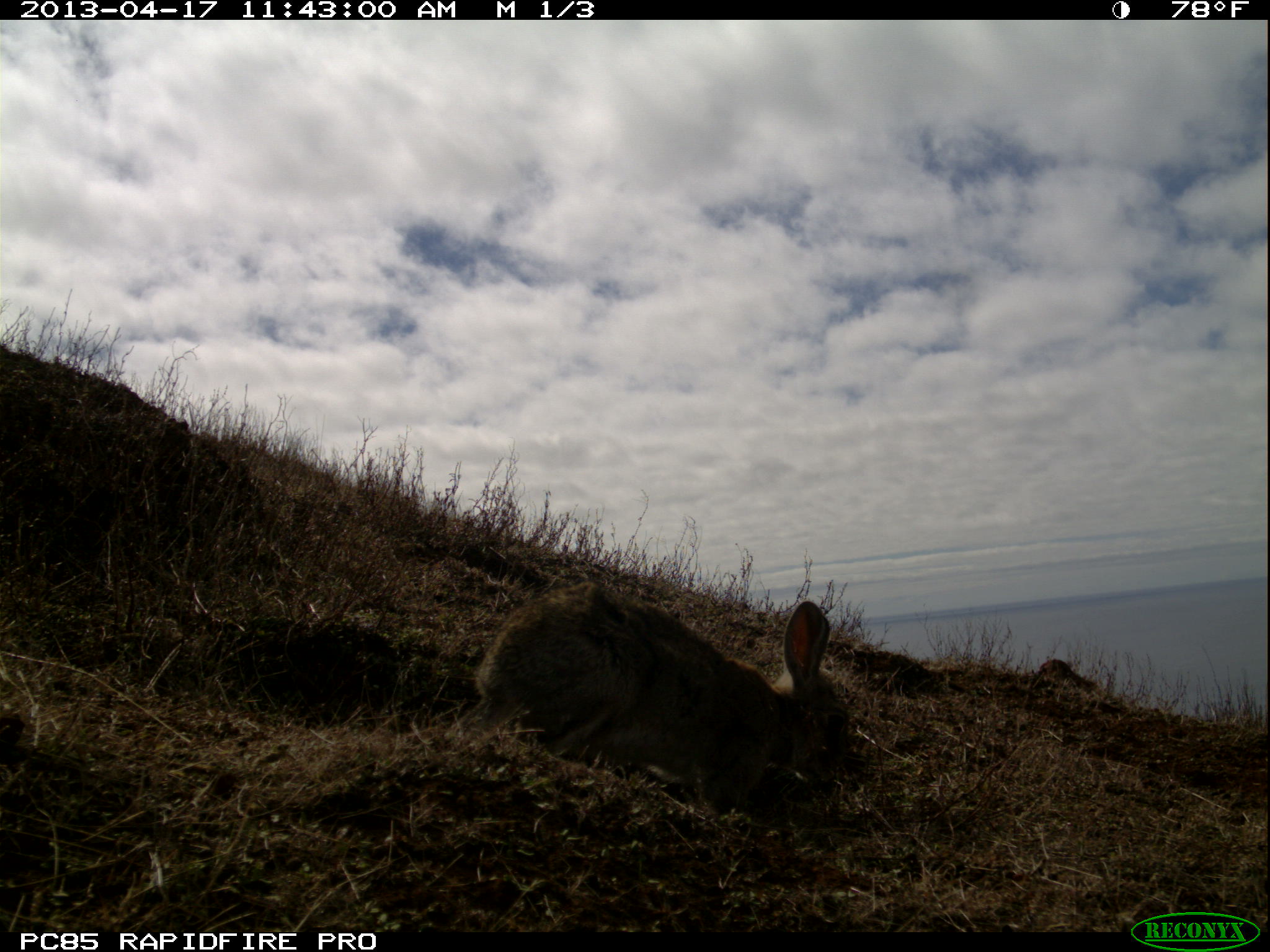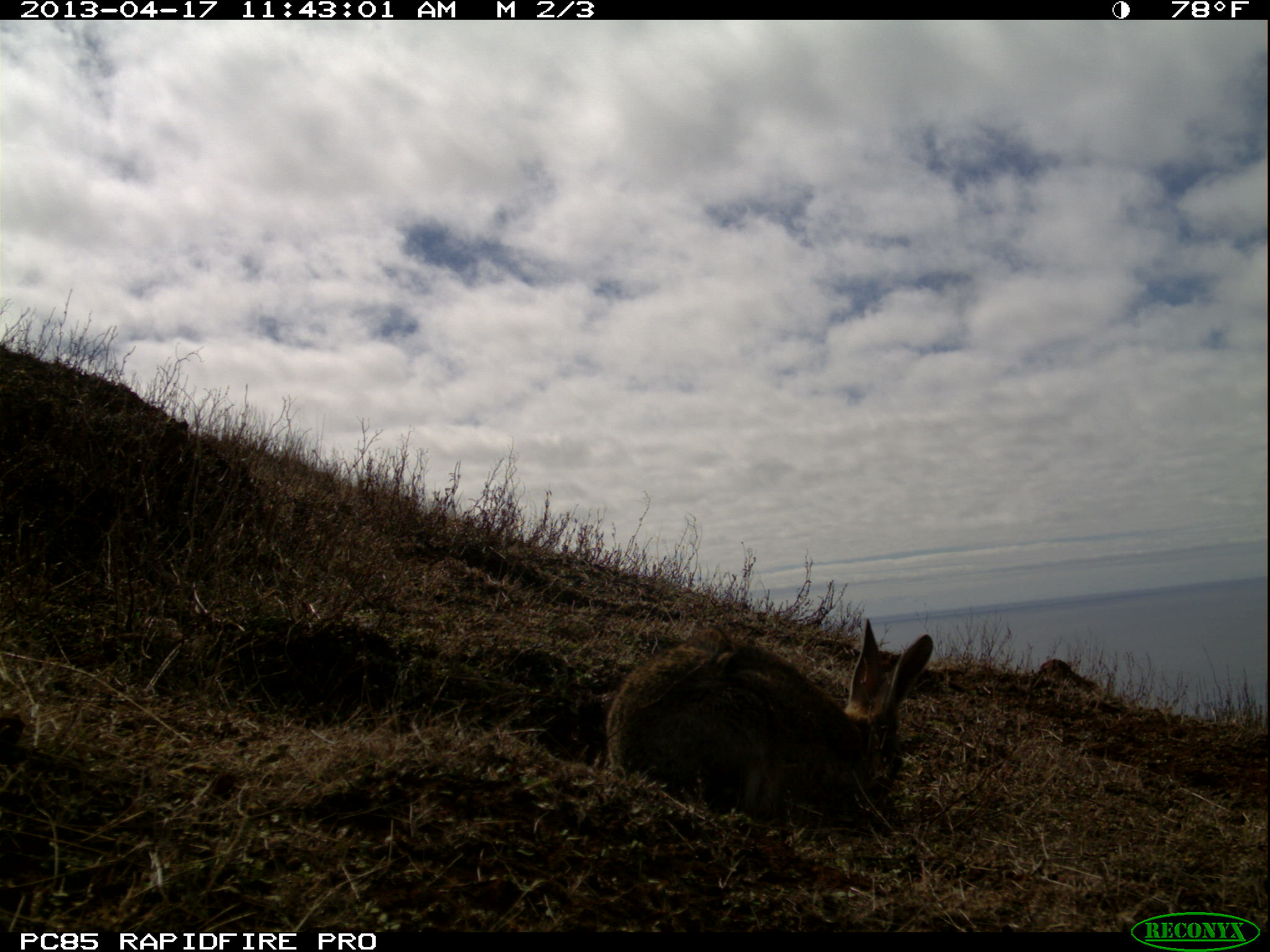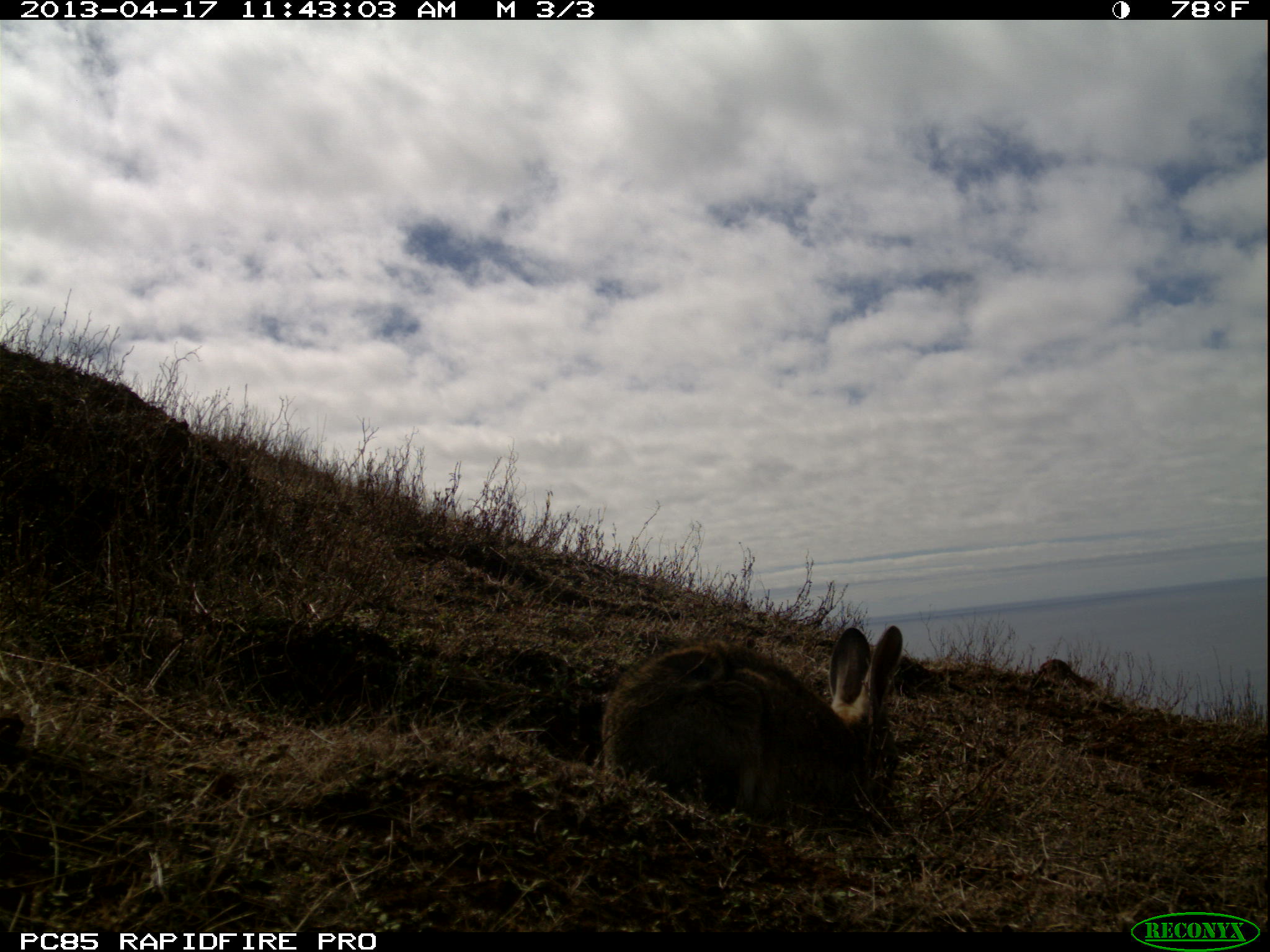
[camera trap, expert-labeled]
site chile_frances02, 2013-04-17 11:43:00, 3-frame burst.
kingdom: Animalia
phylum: Chordata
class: Mammalia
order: Lagomorpha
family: Leporidae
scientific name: Leporidae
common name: rabbits and hares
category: rabbit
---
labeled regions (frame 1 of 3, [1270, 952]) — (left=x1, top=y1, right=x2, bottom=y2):
rabbit: (left=466, top=579, right=853, bottom=819)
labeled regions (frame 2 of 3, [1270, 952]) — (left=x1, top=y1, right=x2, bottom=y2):
rabbit: (left=596, top=615, right=933, bottom=834)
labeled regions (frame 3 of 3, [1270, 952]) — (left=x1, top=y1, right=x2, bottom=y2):
rabbit: (left=595, top=623, right=902, bottom=832)